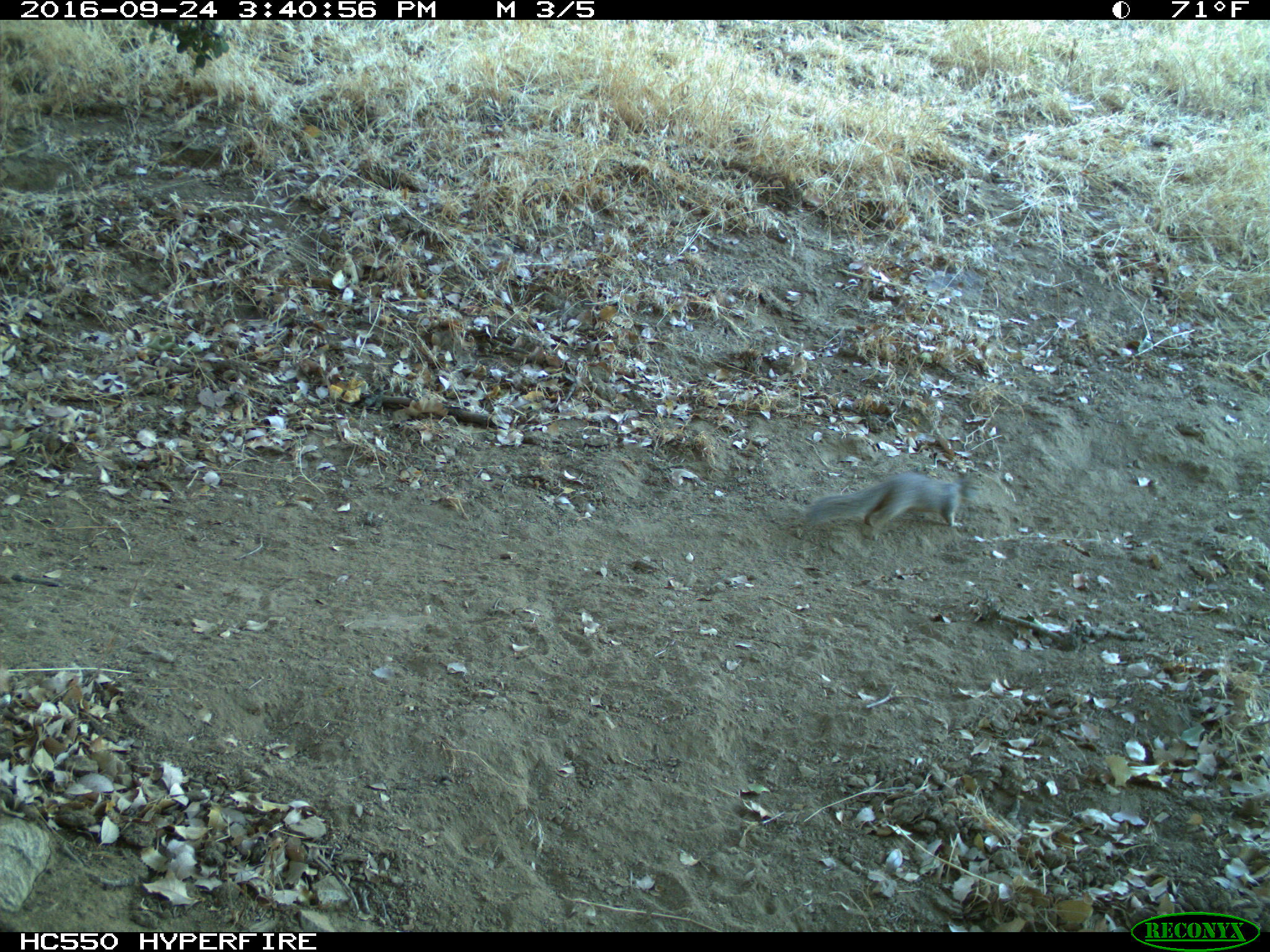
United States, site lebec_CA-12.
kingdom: Animalia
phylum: Chordata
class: Mammalia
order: Rodentia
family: Sciuridae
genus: Otospermophilus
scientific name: Otospermophilus beecheyi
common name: california ground squirrel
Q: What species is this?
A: Otospermophilus beecheyi (california ground squirrel).